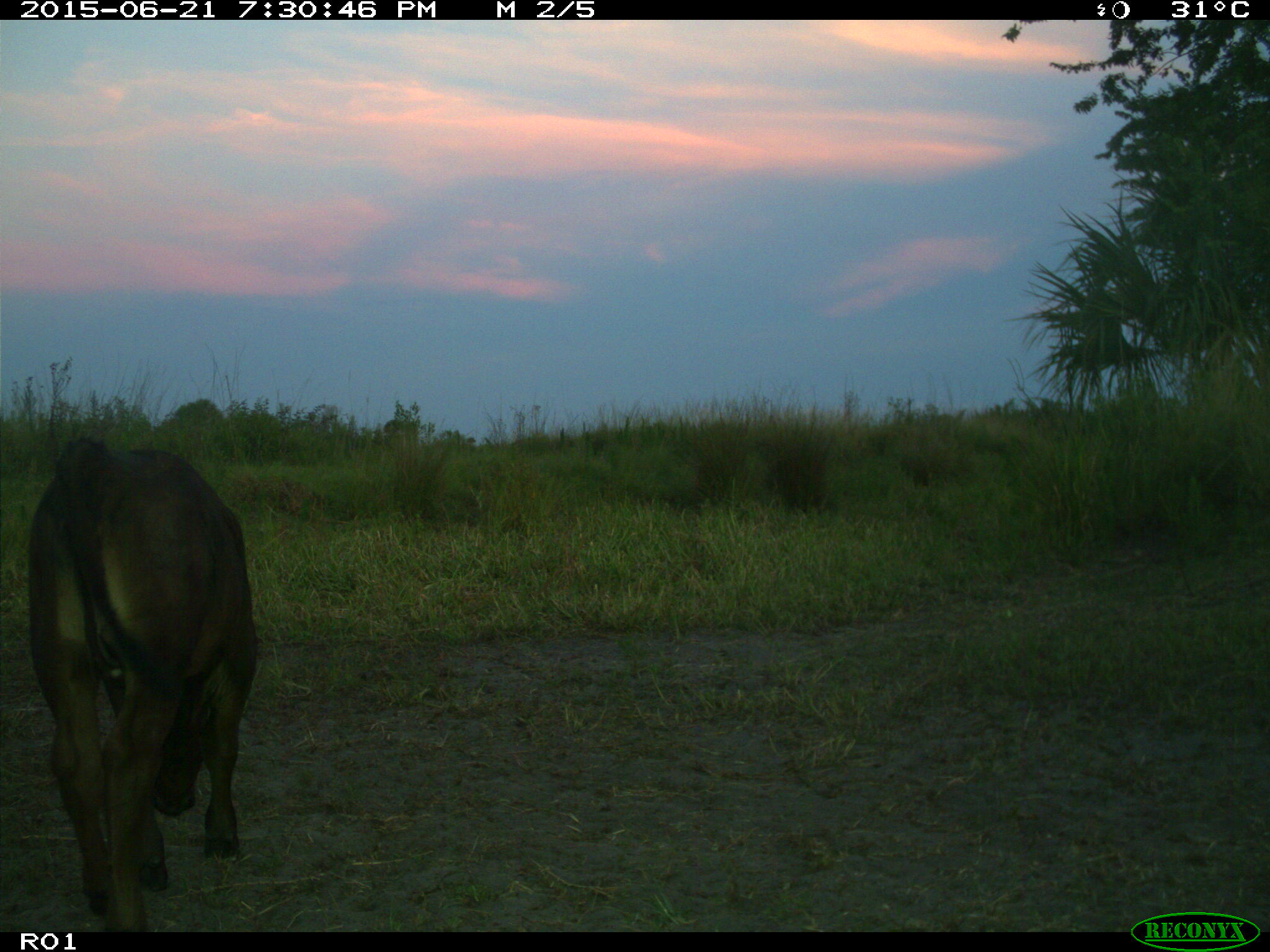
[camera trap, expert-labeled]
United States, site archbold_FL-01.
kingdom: Animalia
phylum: Chordata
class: Mammalia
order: Artiodactyla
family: Bovidae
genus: Bos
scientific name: Bos taurus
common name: domestic cow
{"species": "Bos taurus (domestic cow)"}